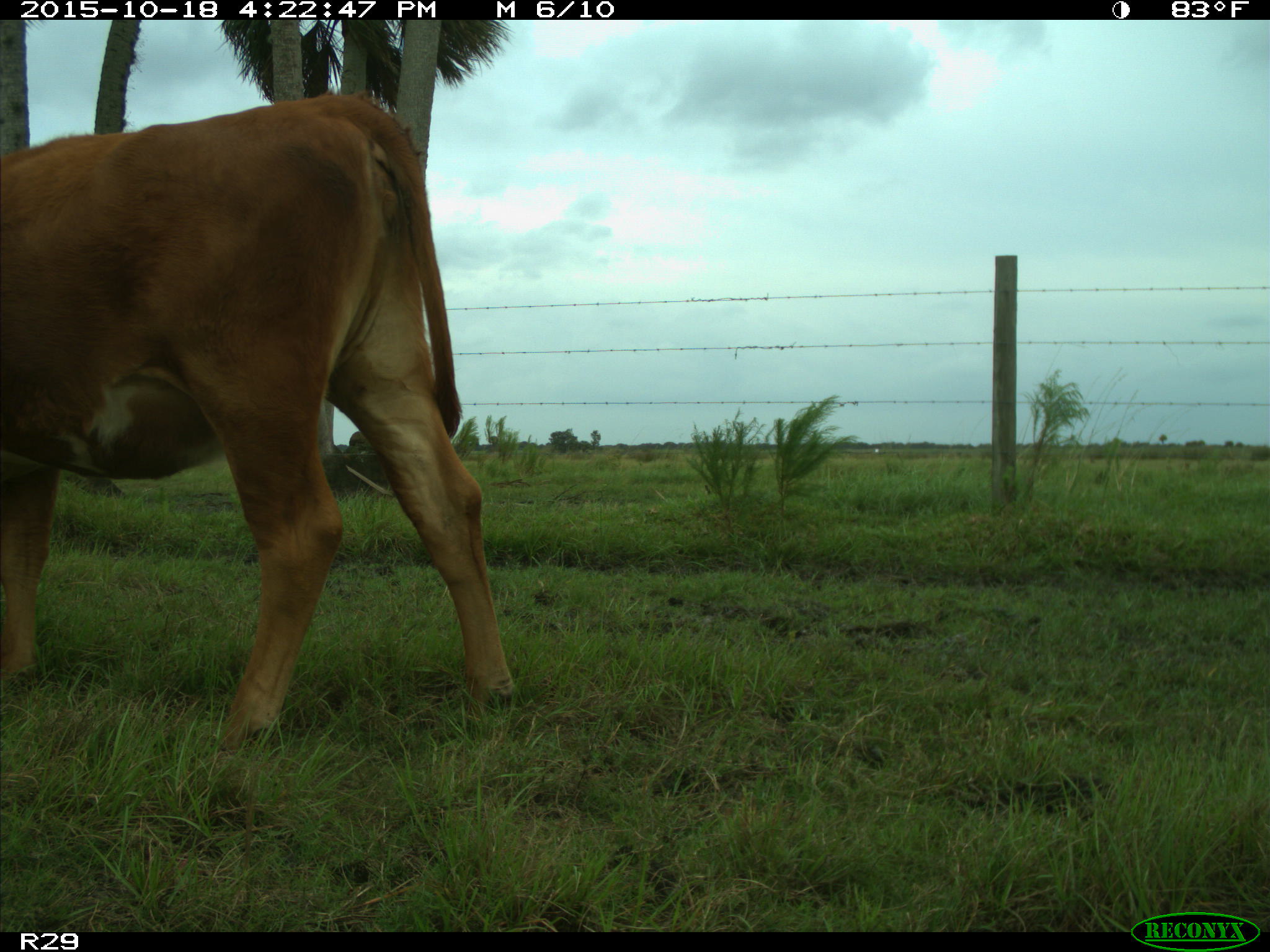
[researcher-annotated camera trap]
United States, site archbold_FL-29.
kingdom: Animalia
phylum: Chordata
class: Mammalia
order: Artiodactyla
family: Bovidae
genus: Bos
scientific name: Bos taurus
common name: domestic cow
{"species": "Bos taurus (domestic cow)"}